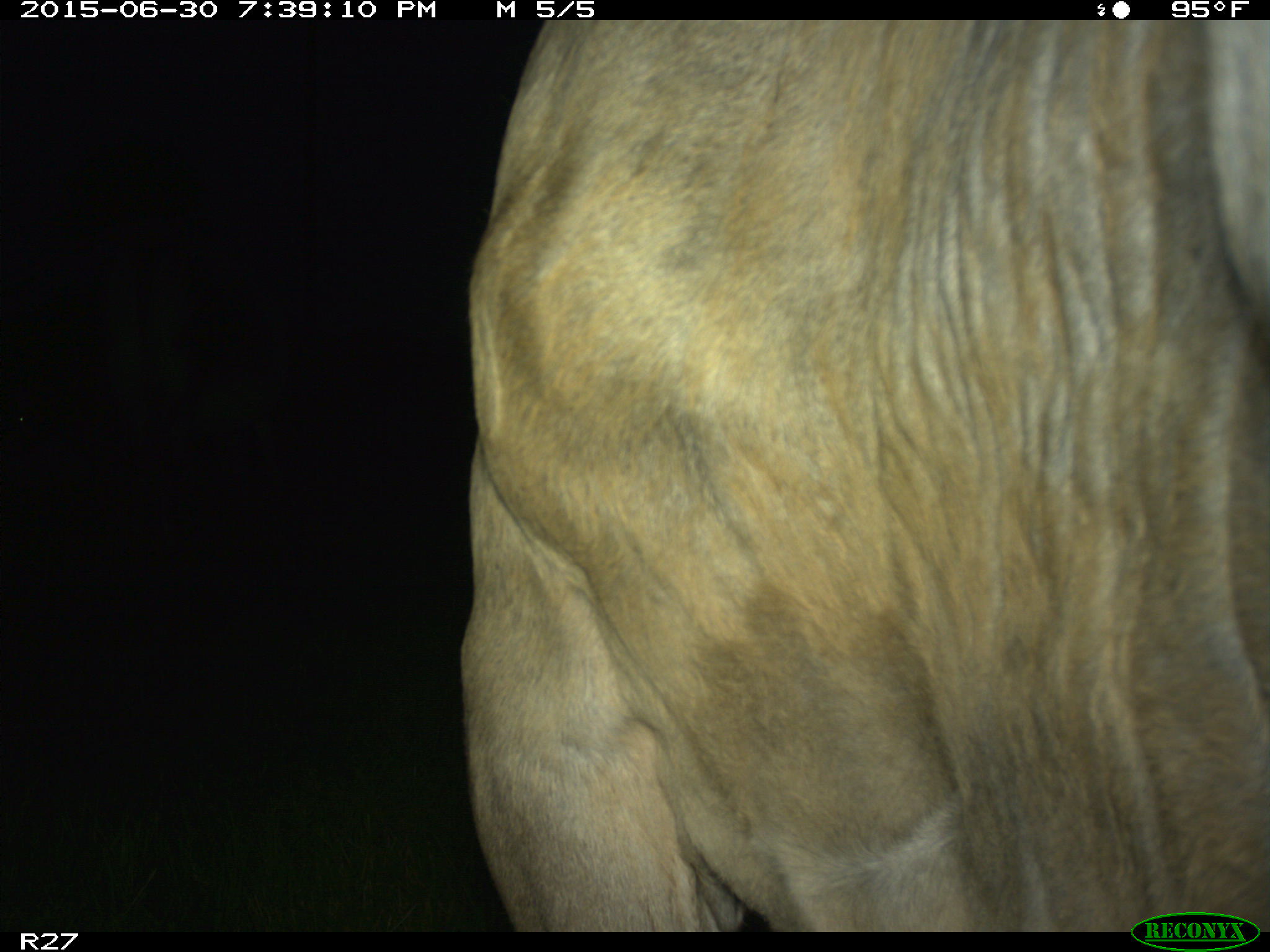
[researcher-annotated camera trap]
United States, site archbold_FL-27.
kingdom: Animalia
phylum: Chordata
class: Mammalia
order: Artiodactyla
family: Bovidae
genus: Bos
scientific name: Bos taurus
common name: domestic cow